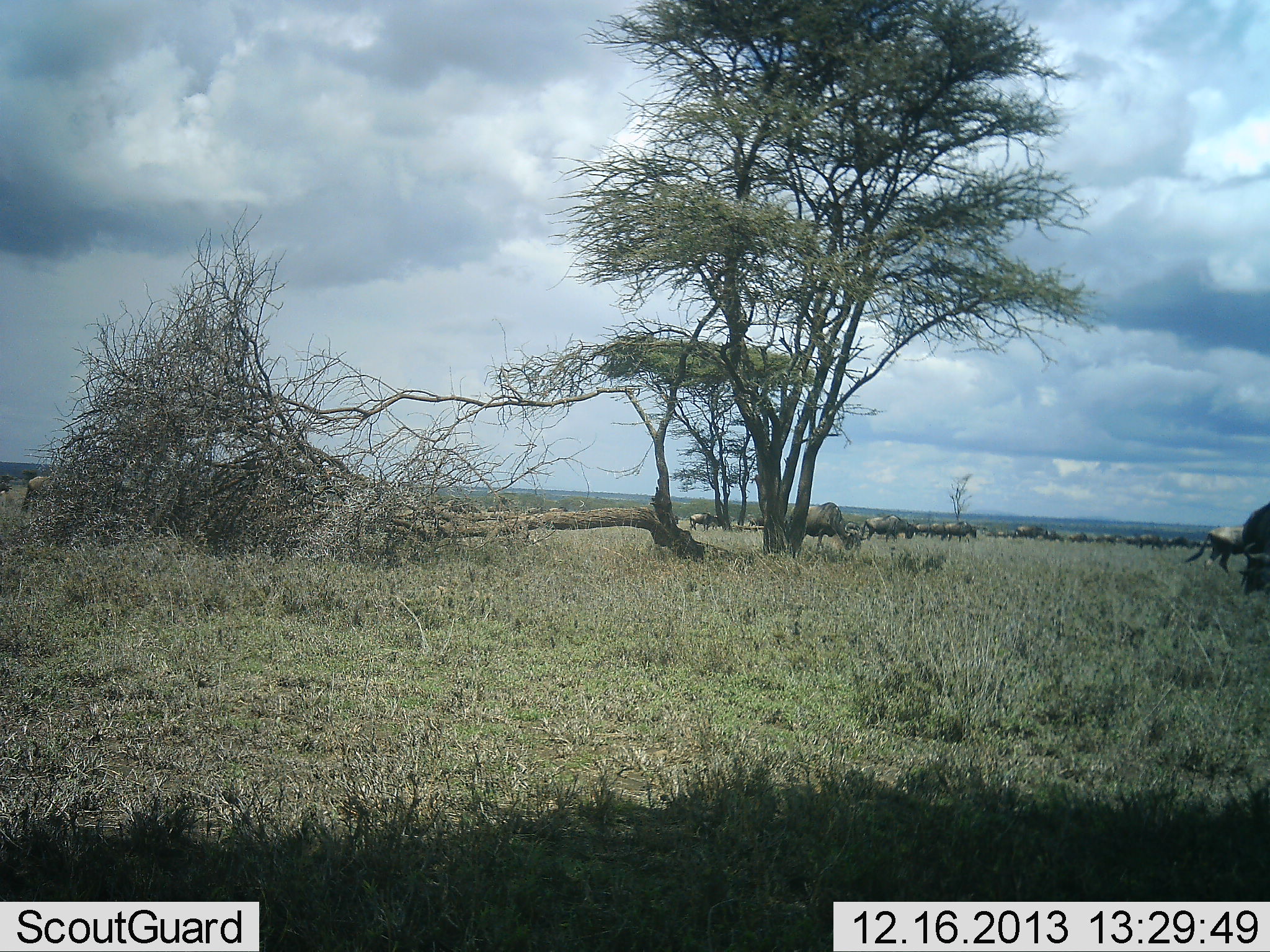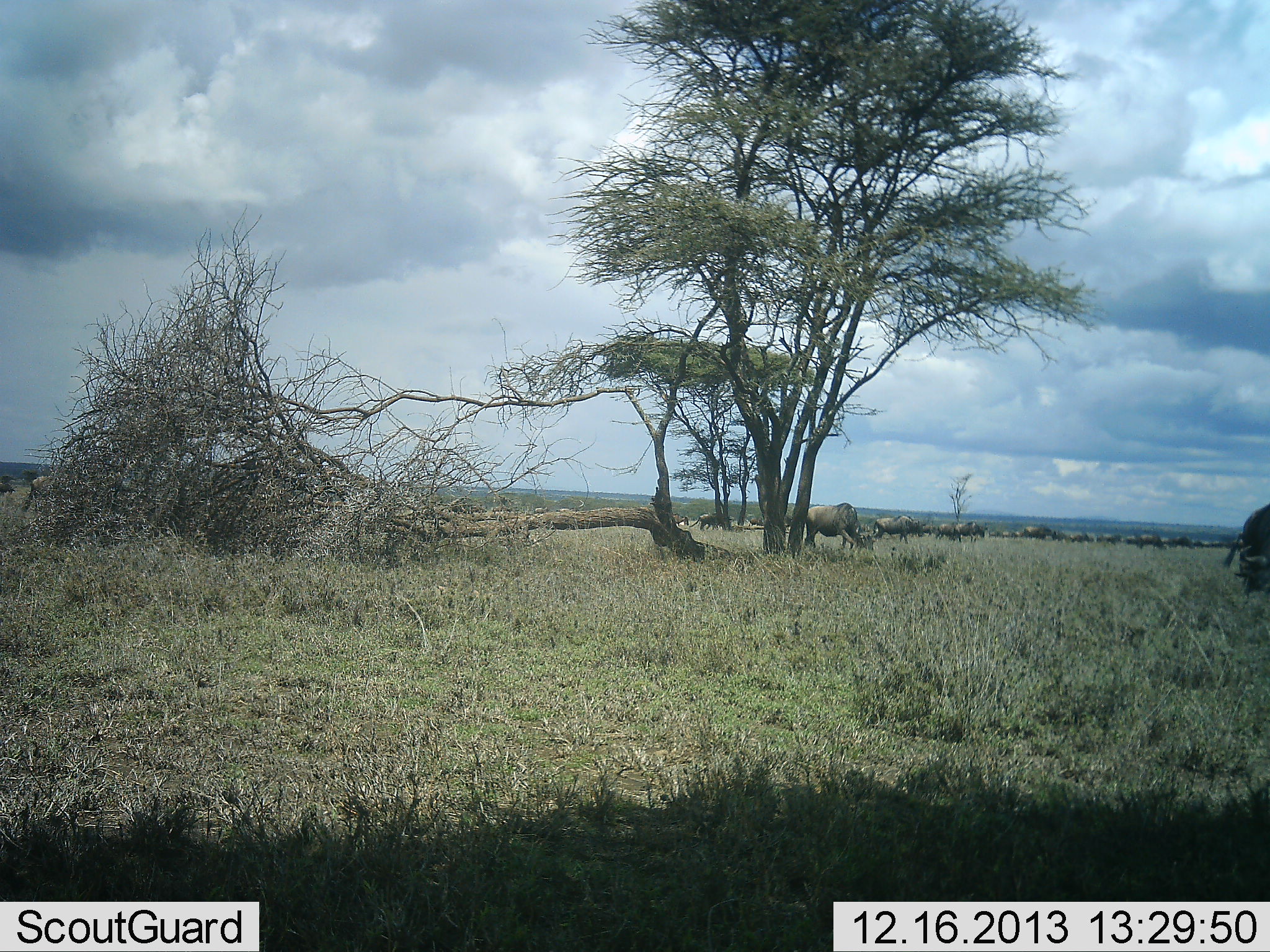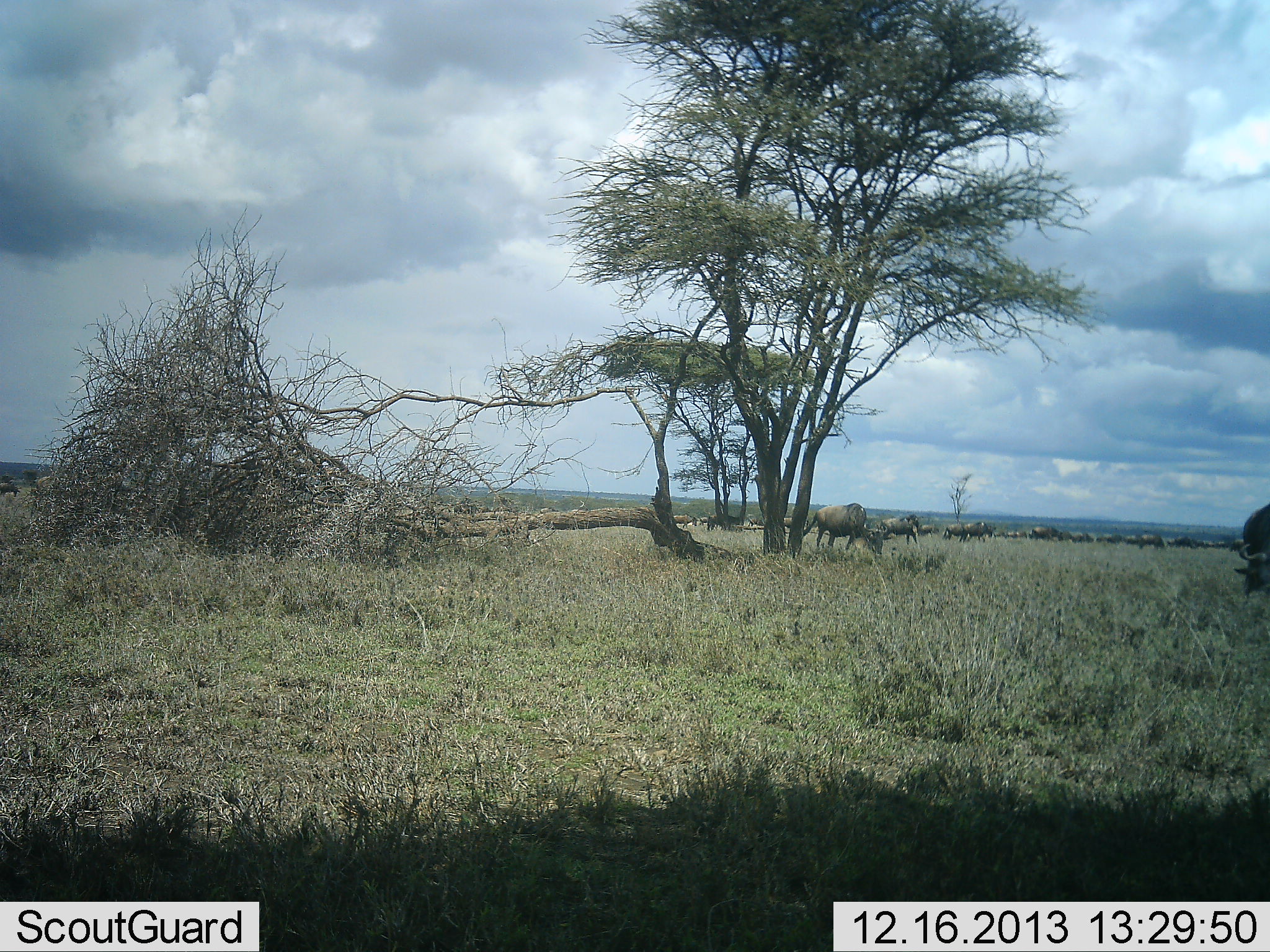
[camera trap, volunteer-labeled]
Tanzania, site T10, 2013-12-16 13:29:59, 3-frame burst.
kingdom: Animalia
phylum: Chordata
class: Mammalia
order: Artiodactyla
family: Bovidae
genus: Connochaetes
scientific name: Connochaetes taurinus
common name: blue wildebeest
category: wildebeest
Wildebeest (blue wildebeest) (Connochaetes taurinus), count 11-50. Behavior (volunteer vote fractions): standing 20%, resting 0%, moving 90%, interacting 0%. Young present (vote fraction): 0%. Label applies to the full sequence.